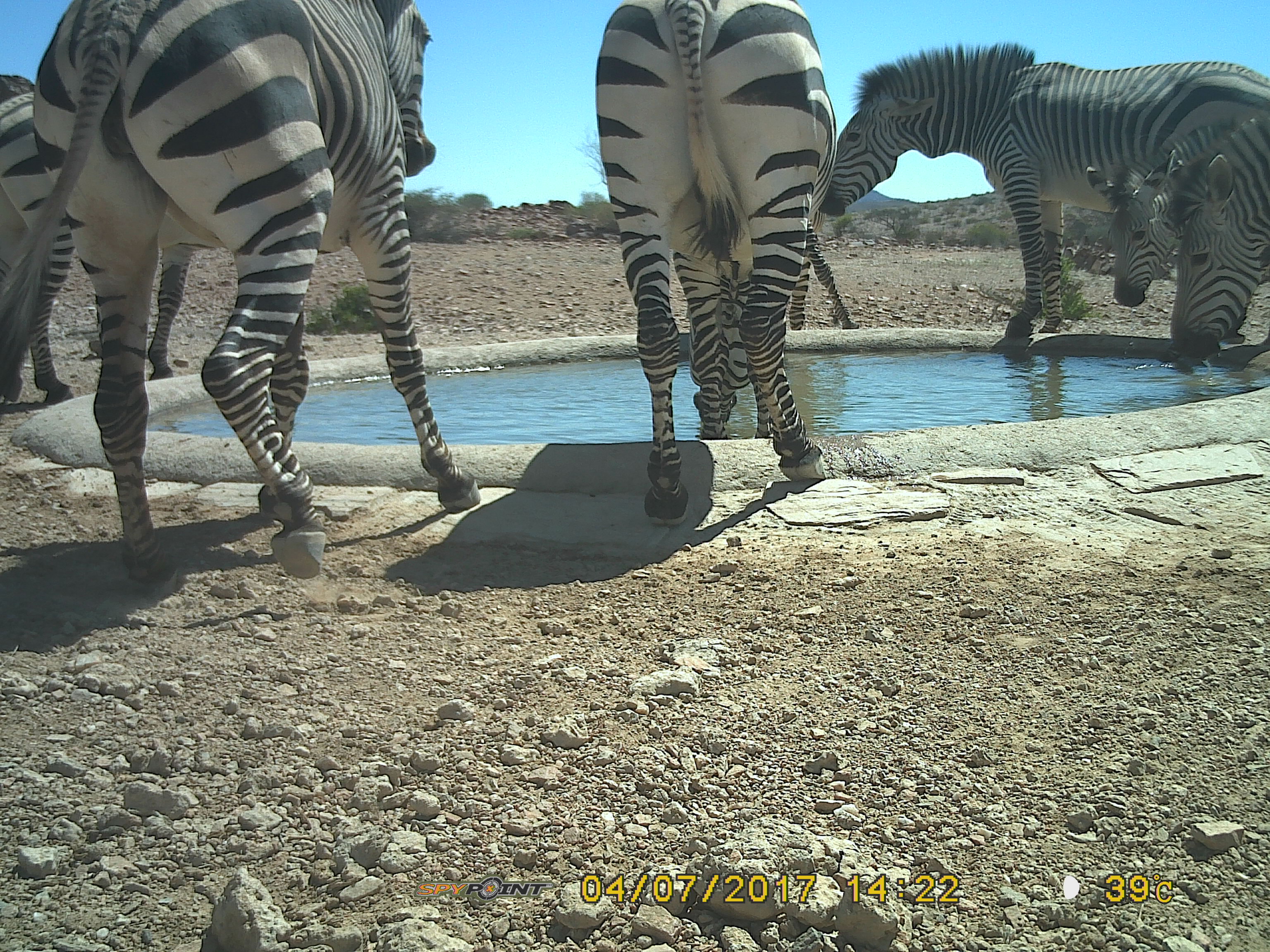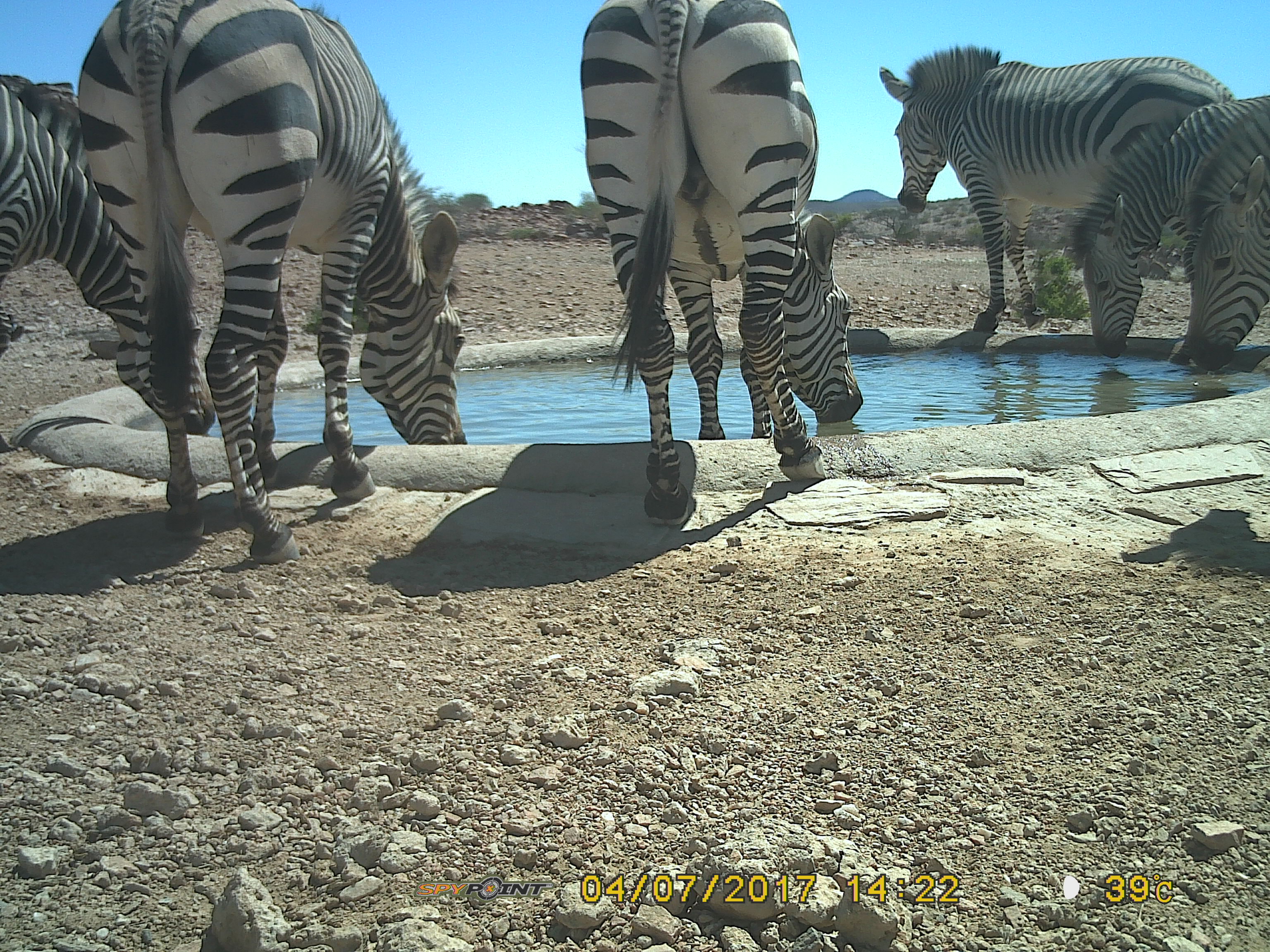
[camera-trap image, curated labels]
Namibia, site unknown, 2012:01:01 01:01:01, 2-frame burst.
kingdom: Animalia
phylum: Chordata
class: Mammalia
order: Perissodactyla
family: Equidae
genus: Equus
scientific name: Equus zebra hartmannae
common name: hartmann's mountain zebra